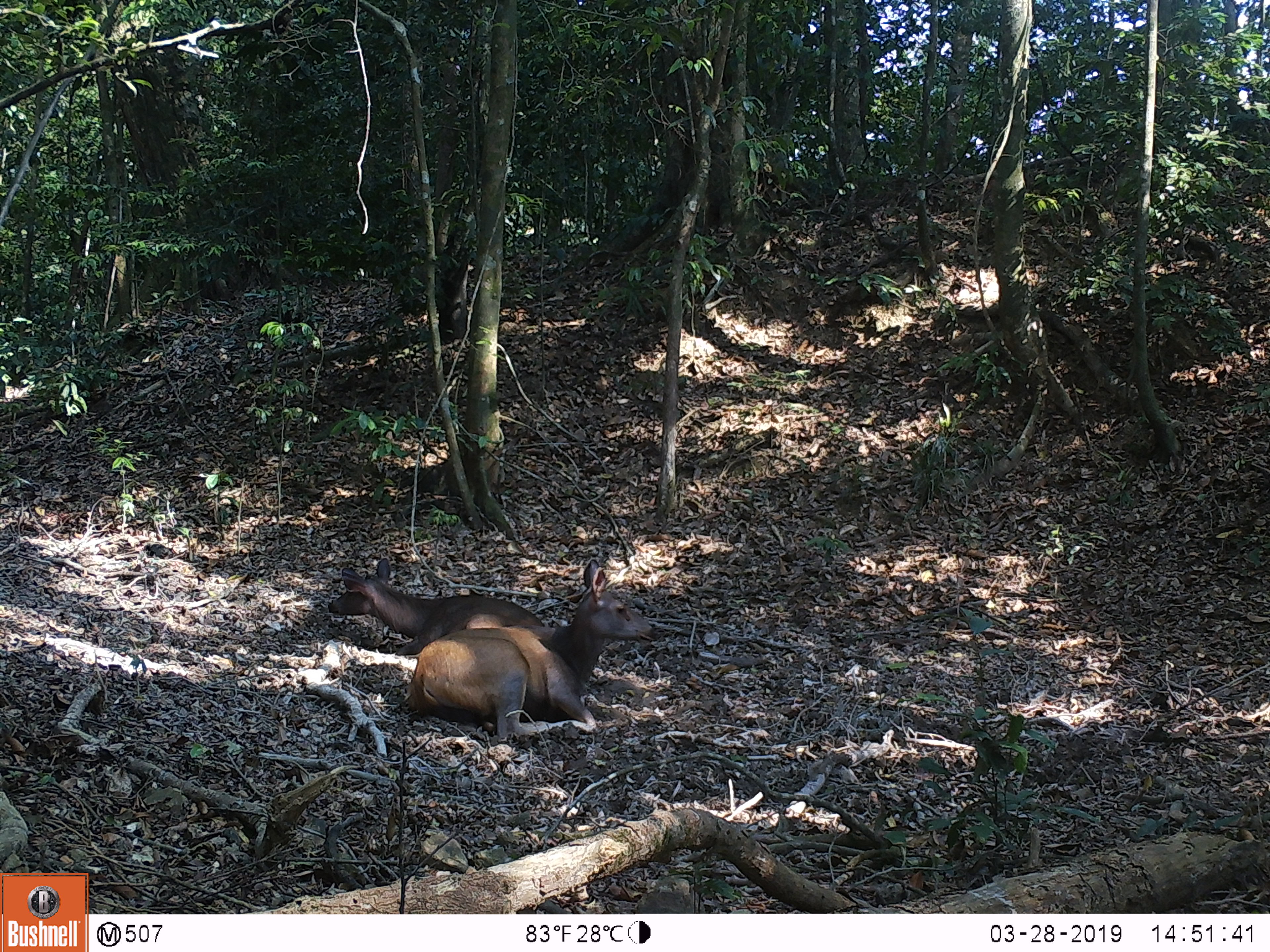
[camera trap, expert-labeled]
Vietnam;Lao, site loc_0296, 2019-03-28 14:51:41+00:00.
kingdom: Animalia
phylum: Chordata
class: Mammalia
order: Artiodactyla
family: Cervidae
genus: Rusa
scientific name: Rusa unicolor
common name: sambar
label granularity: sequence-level